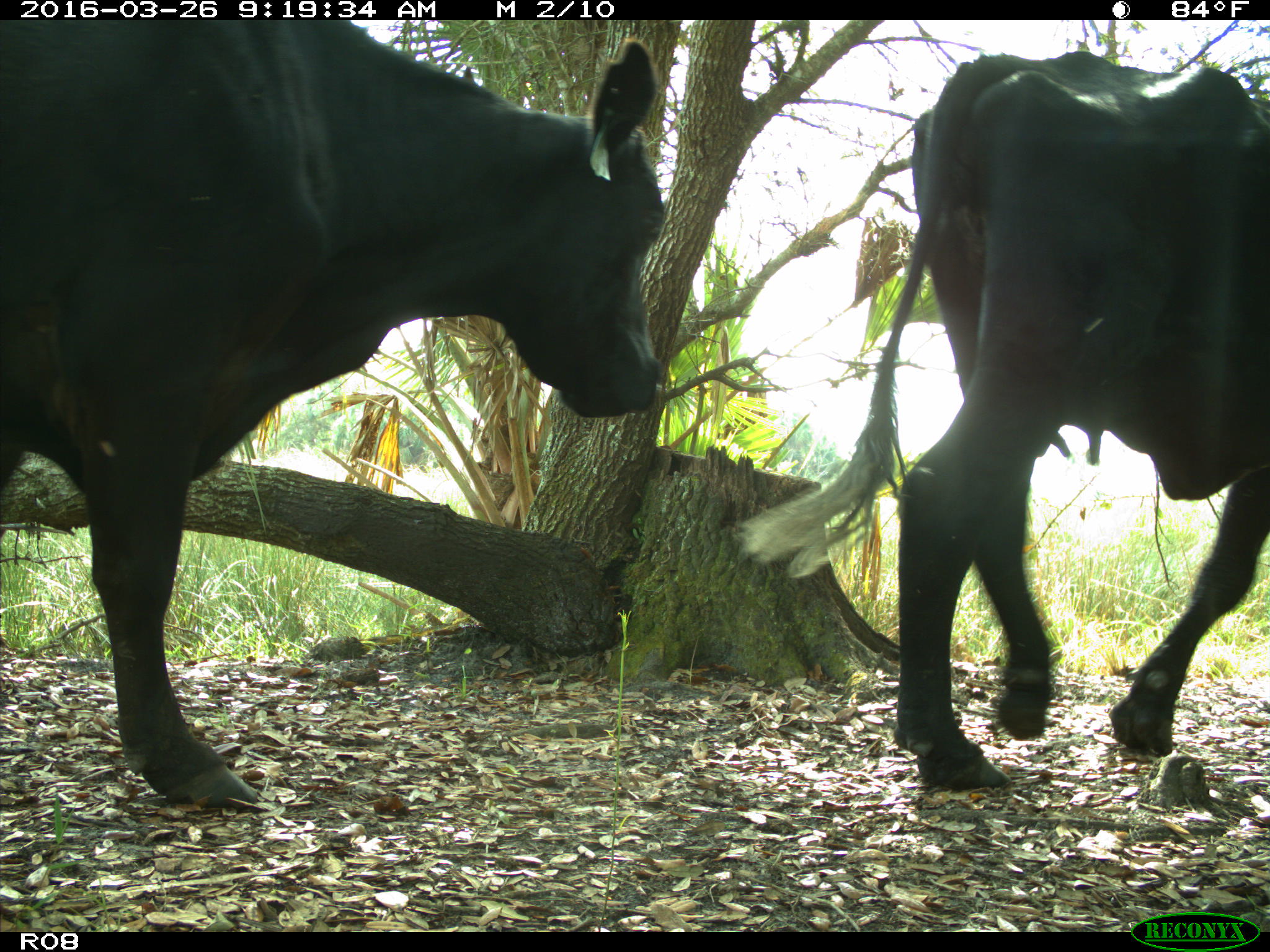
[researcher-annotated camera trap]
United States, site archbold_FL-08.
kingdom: Animalia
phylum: Chordata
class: Mammalia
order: Artiodactyla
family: Bovidae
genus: Bos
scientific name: Bos taurus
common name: domestic cow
Bos taurus (domestic cow).